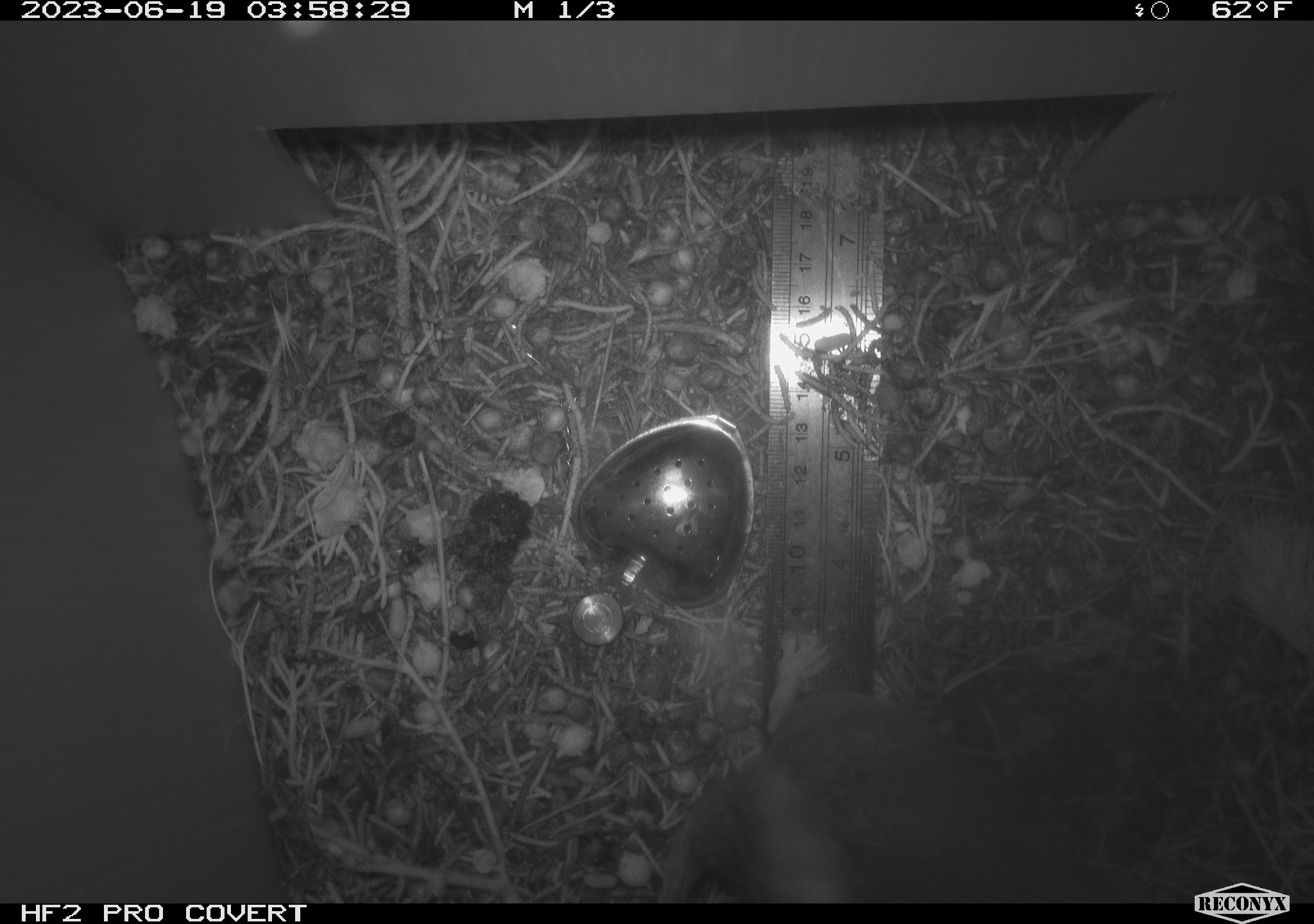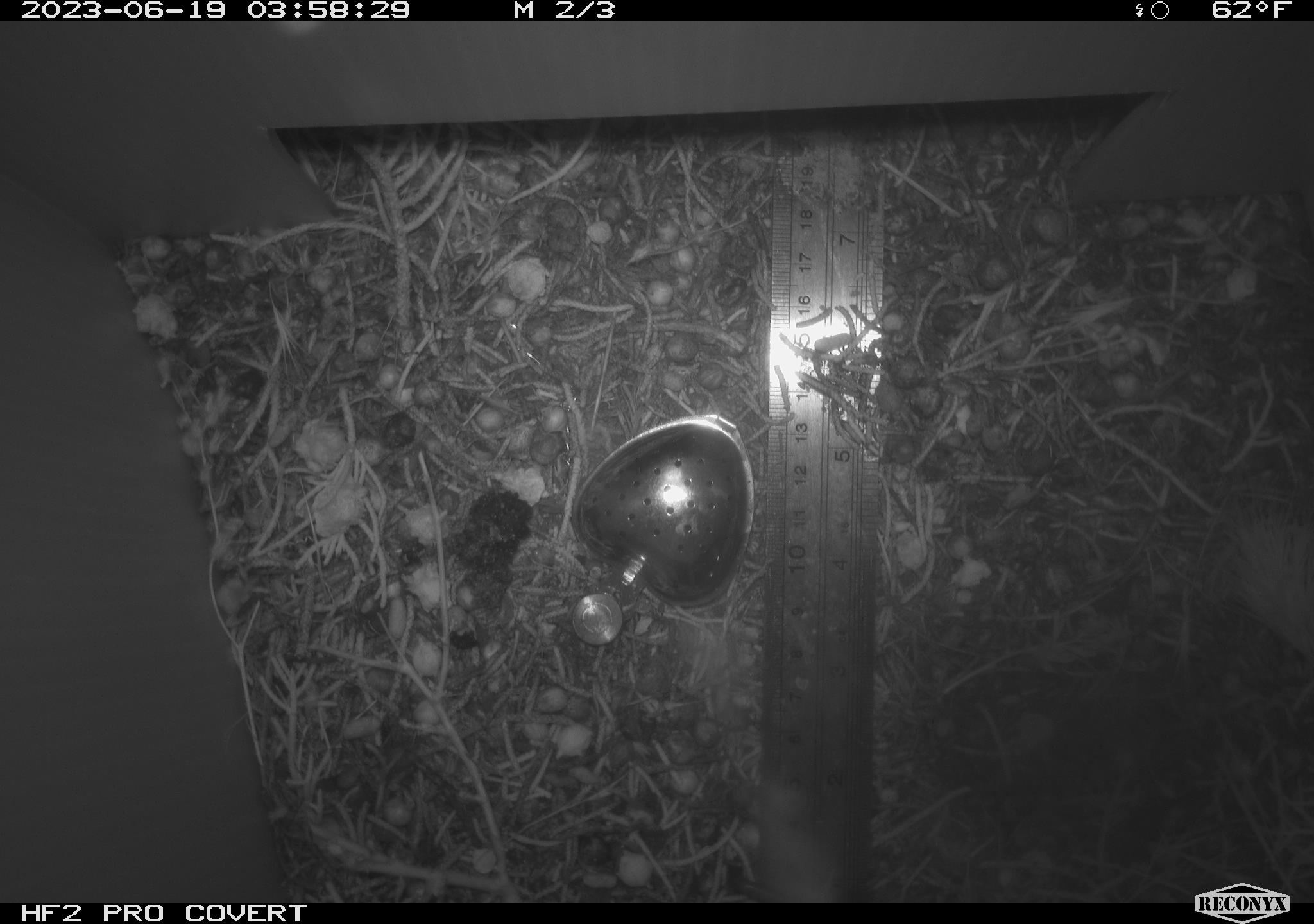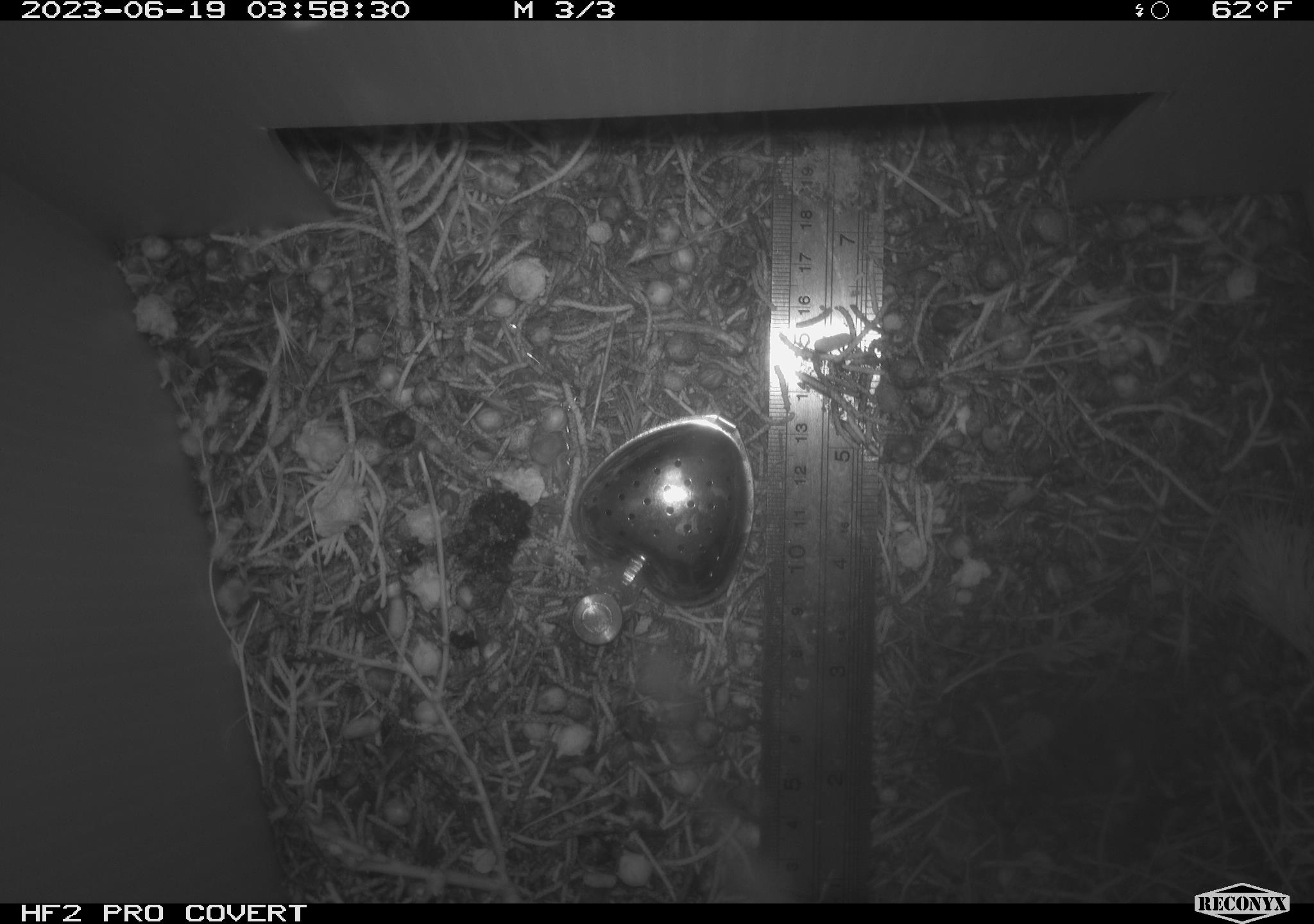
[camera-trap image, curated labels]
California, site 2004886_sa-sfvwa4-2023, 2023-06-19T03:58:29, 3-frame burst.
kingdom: Animalia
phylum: Chordata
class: Mammalia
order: Rodentia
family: Cricetidae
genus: Neotoma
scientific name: Neotoma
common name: pack rat or woodrat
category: neotoma species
Neotoma species (pack rat or woodrat) (Neotoma).